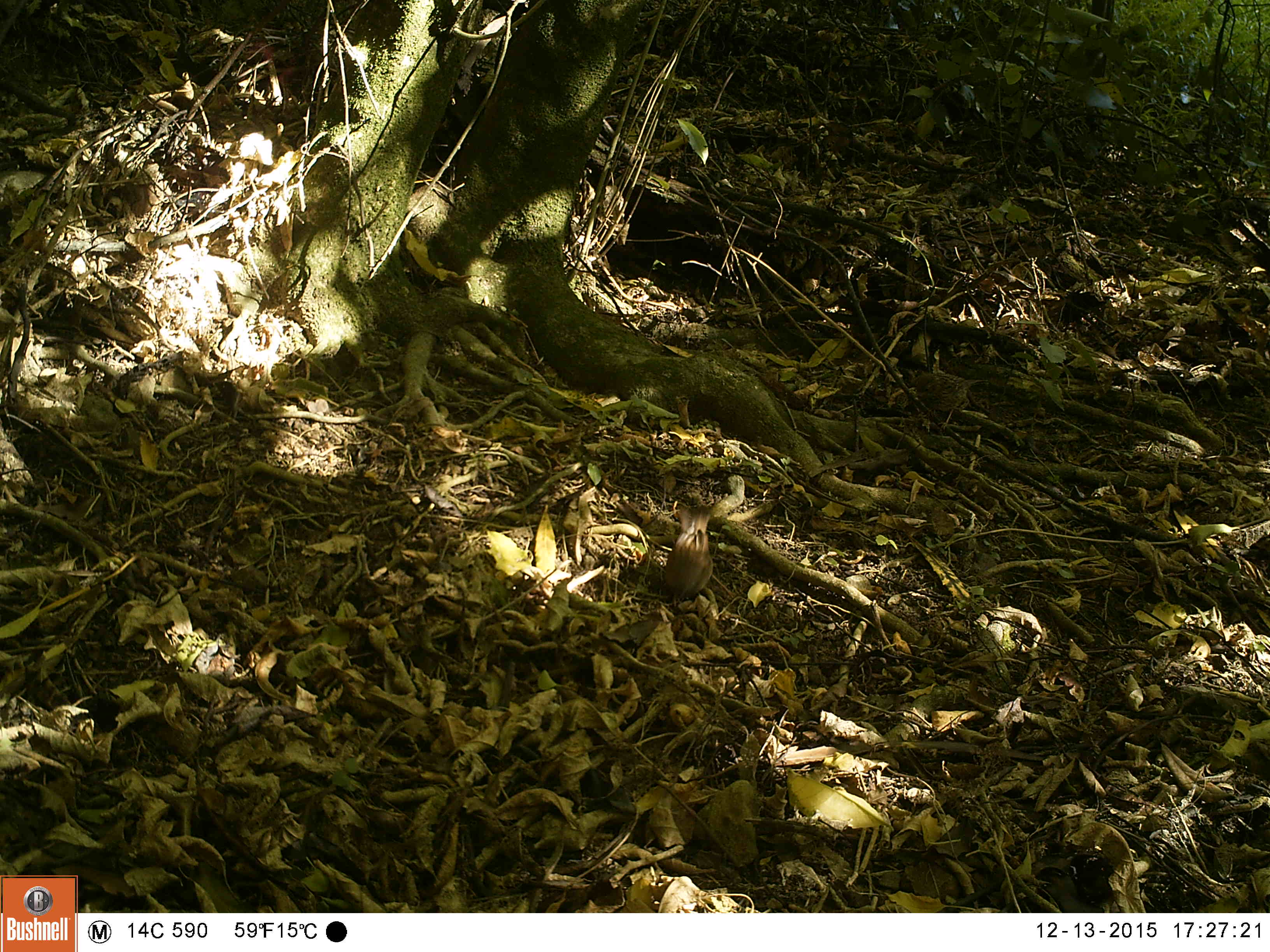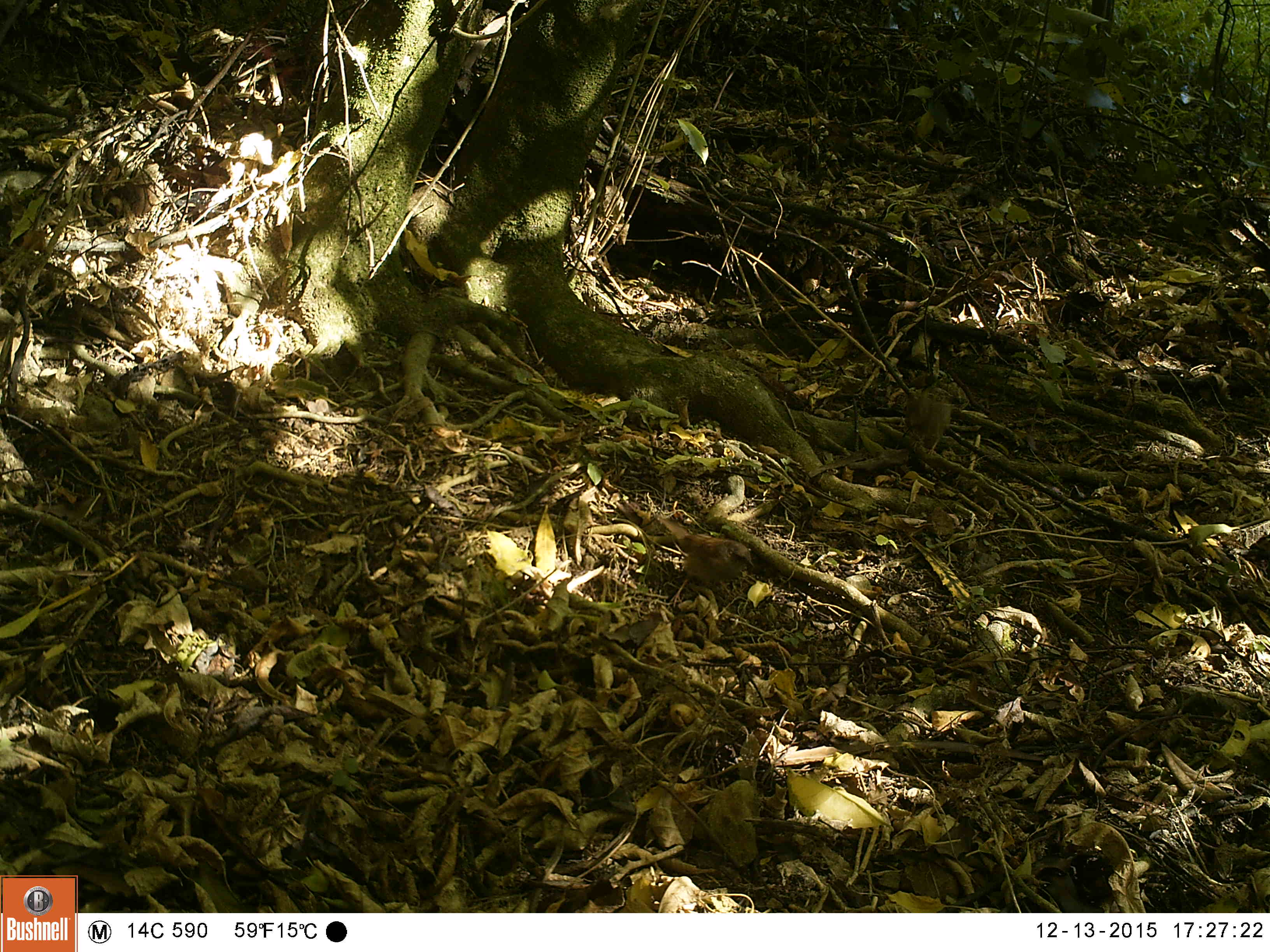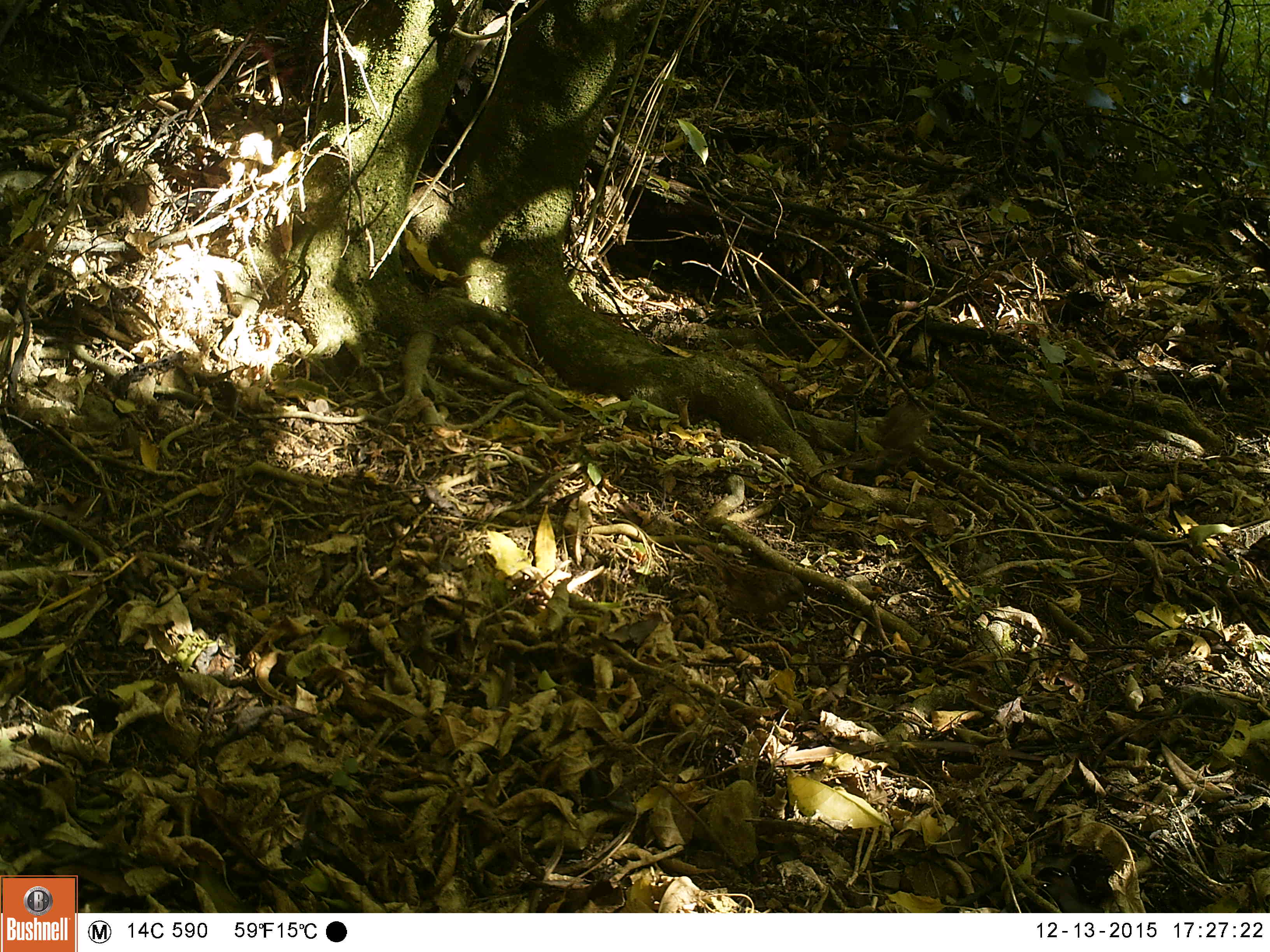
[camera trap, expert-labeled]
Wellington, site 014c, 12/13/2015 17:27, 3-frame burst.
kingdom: Animalia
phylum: Chordata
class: Aves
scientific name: Aves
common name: bird